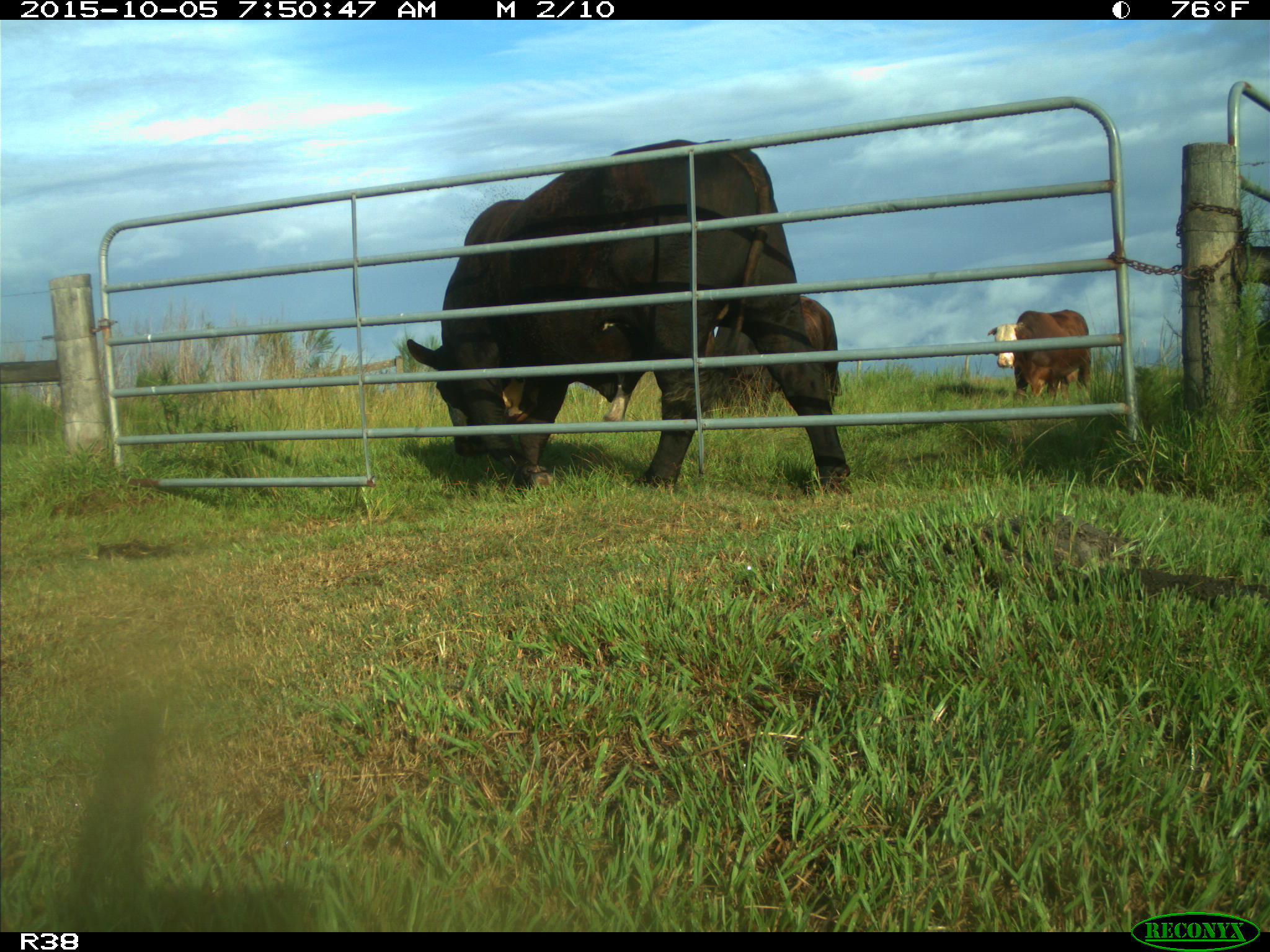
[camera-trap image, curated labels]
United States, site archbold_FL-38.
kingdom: Animalia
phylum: Chordata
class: Mammalia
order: Artiodactyla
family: Bovidae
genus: Bos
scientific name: Bos taurus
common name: domestic cow